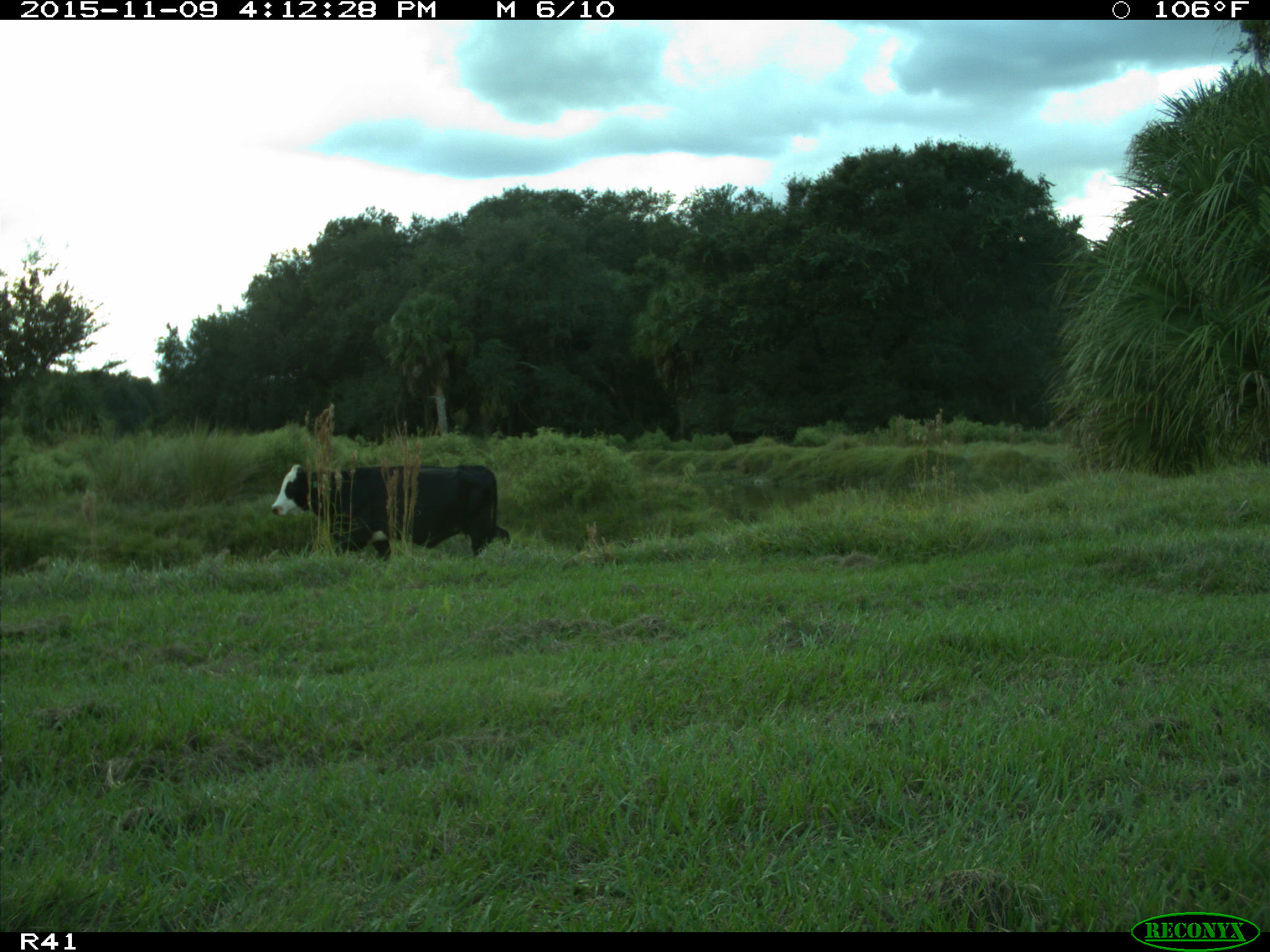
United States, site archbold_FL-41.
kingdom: Animalia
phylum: Chordata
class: Mammalia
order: Artiodactyla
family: Bovidae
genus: Bos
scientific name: Bos taurus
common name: domestic cow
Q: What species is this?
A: Bos taurus (domestic cow).